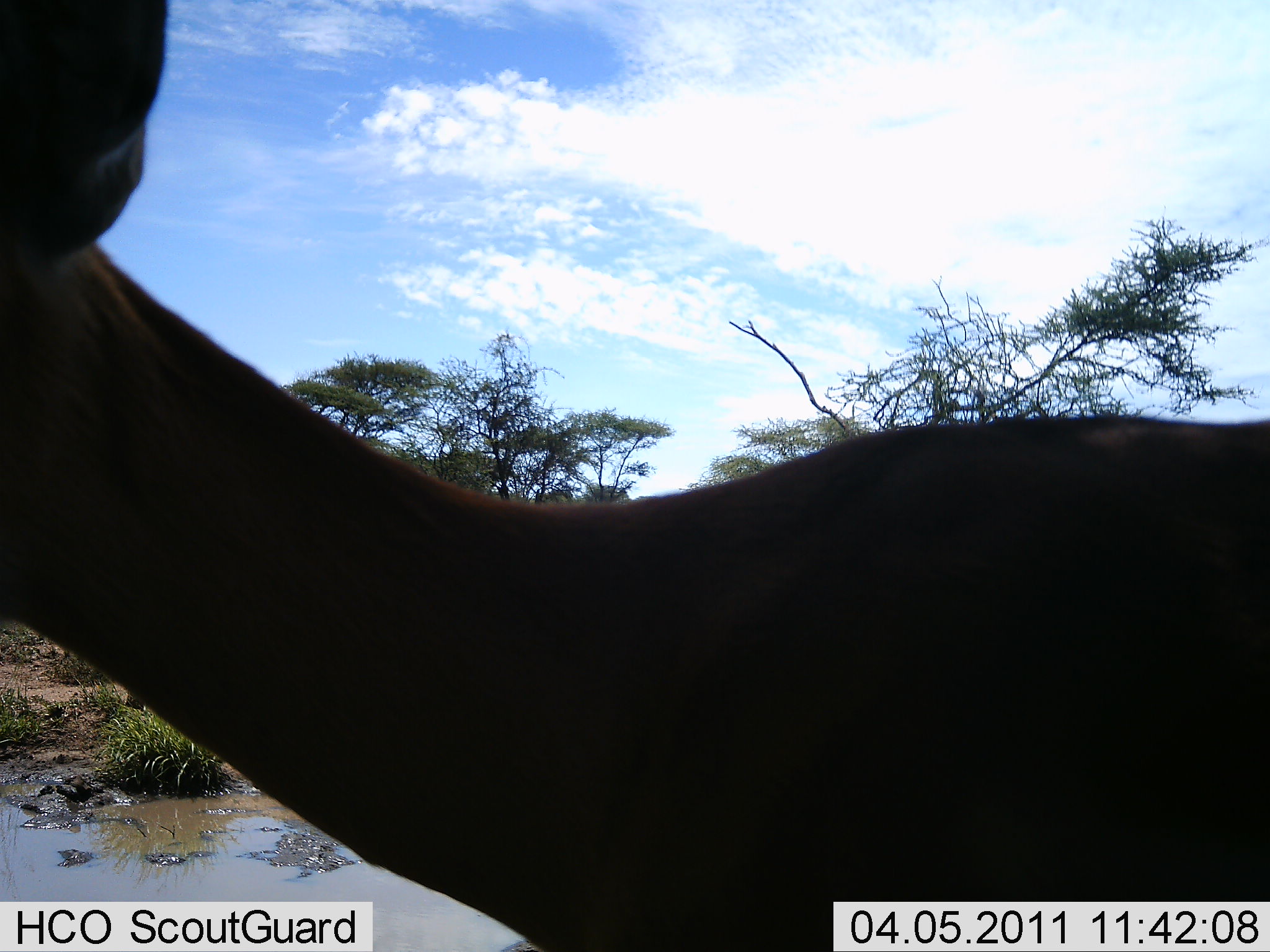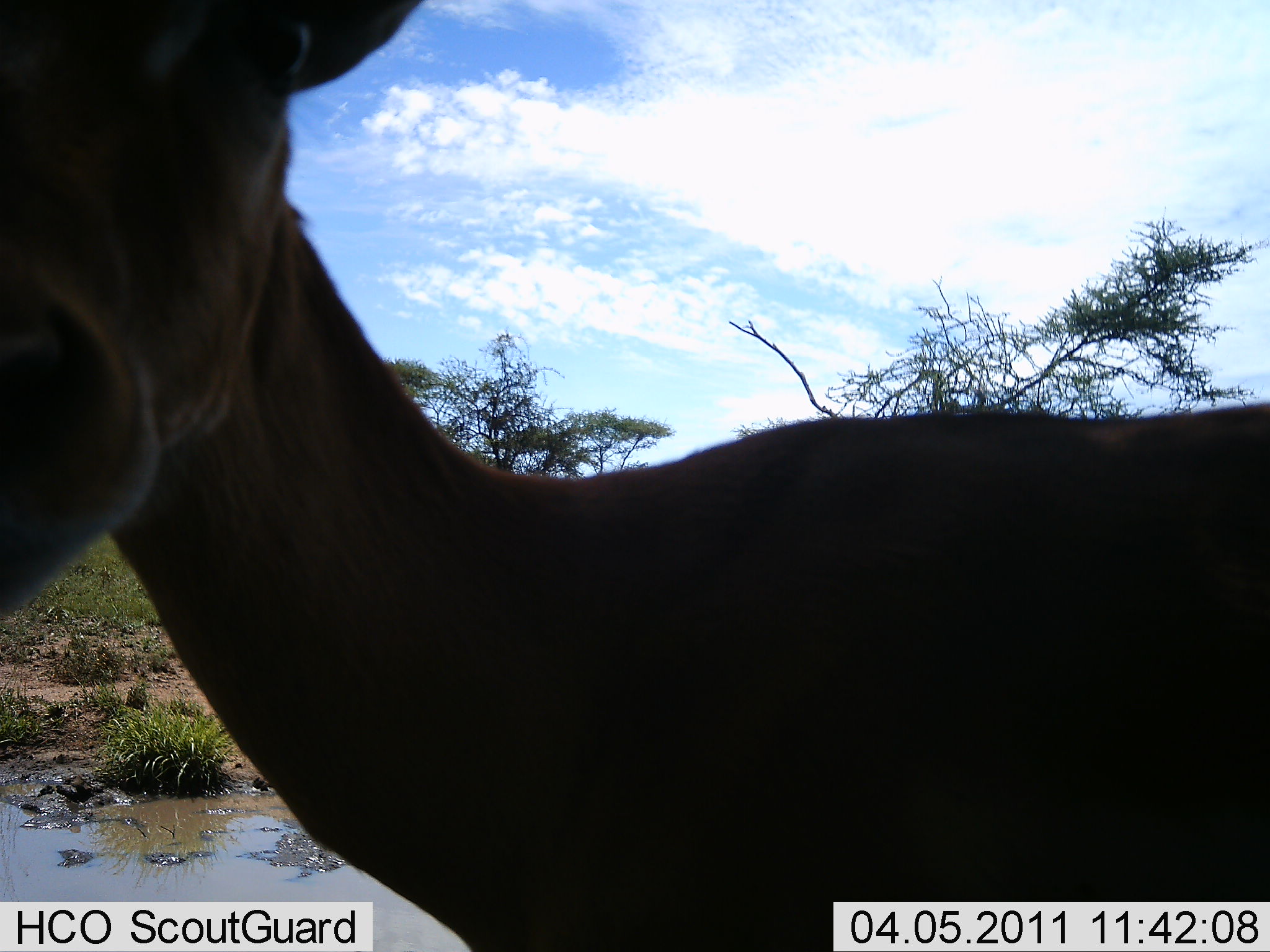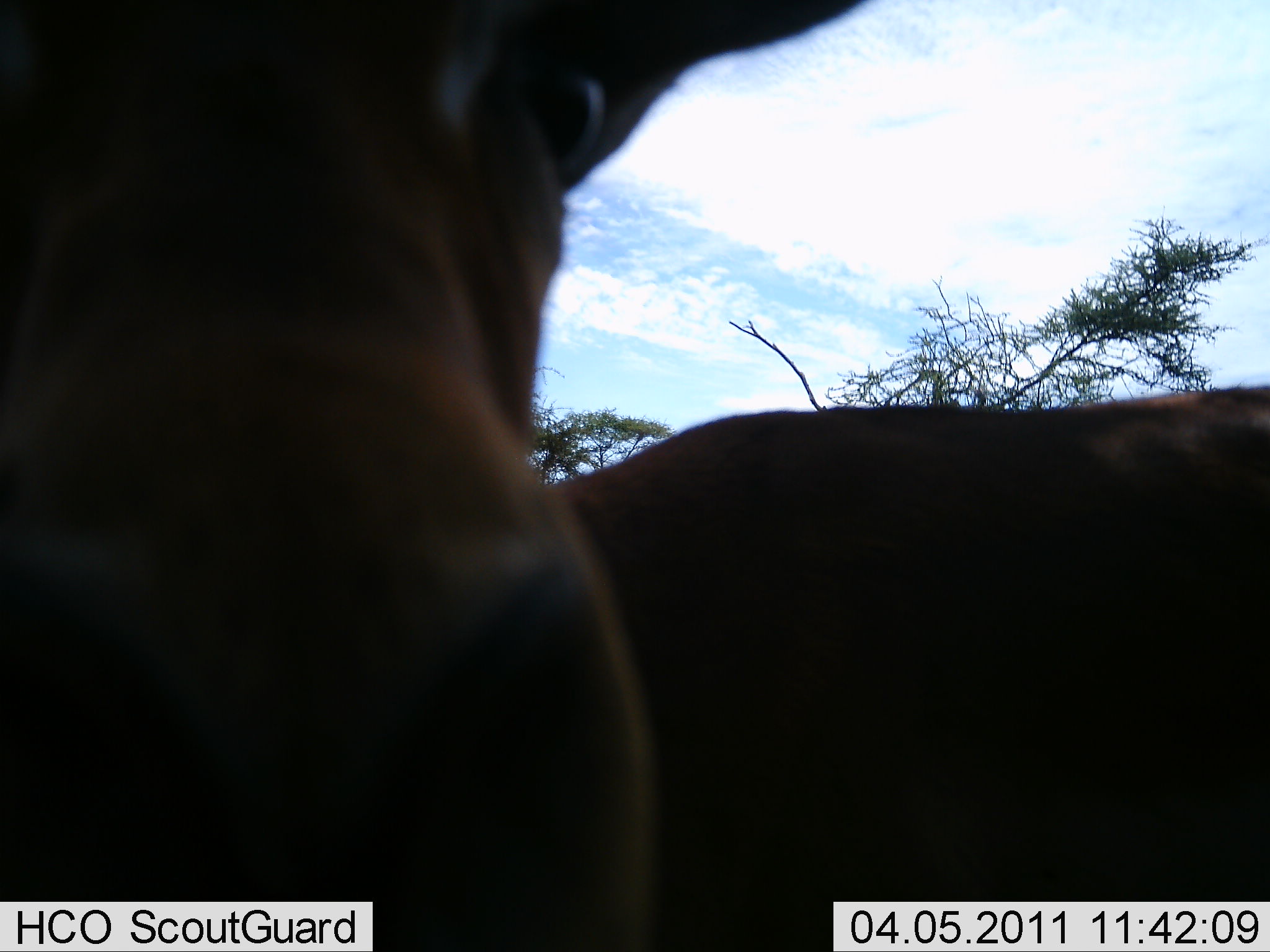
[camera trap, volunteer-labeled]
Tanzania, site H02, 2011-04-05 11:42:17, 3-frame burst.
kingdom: Animalia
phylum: Chordata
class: Mammalia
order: Artiodactyla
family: Bovidae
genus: Aepyceros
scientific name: Aepyceros melampus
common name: impala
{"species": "impala (Aepyceros melampus)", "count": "1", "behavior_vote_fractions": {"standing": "100%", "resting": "0%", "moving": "20%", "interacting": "0%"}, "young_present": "0%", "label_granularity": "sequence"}